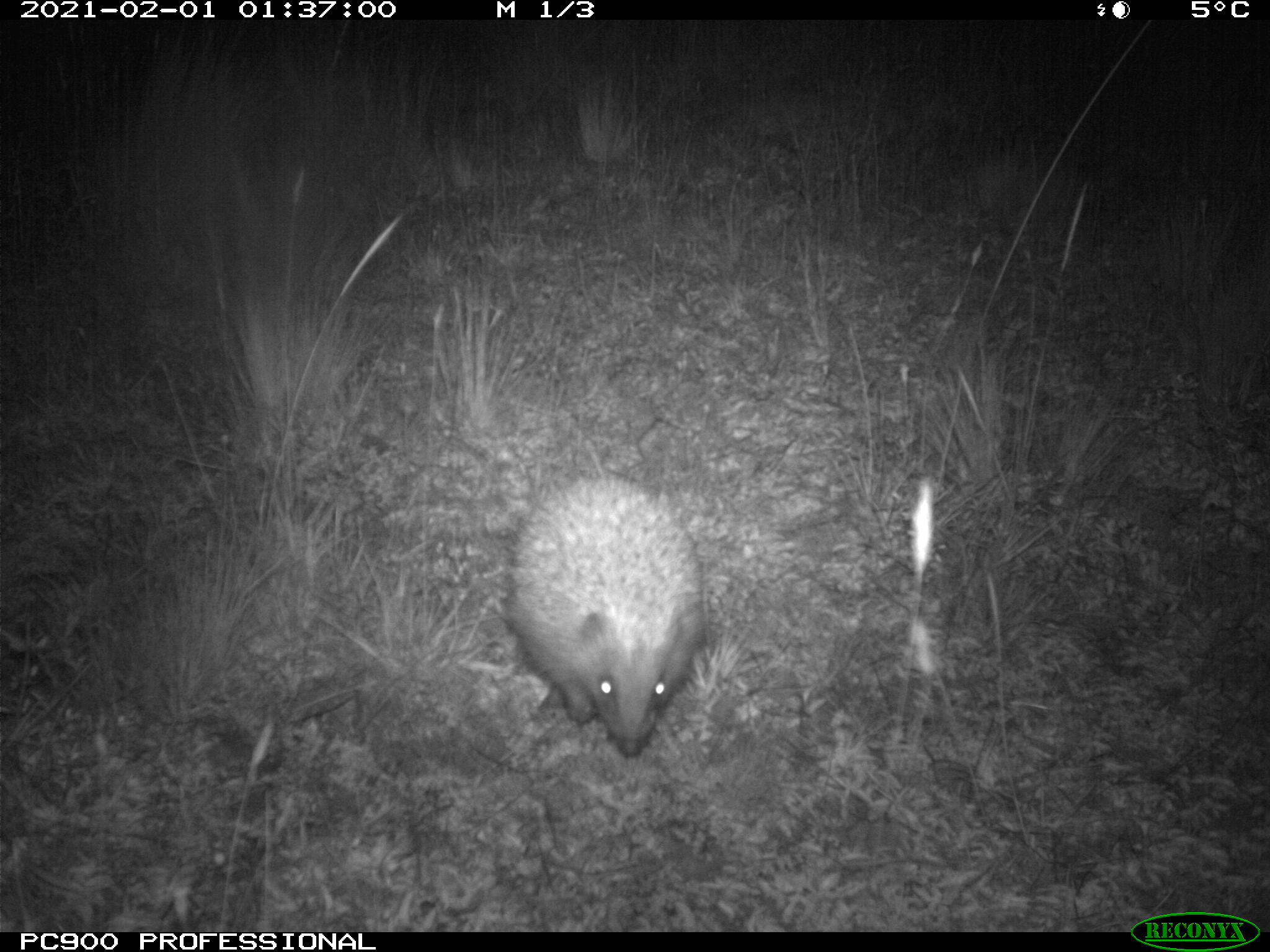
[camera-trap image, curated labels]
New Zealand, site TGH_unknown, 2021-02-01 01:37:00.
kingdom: Animalia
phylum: Chordata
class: Mammalia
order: Eulipotyphla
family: Erinaceidae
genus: Erinaceus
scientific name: Erinaceus europaeus europaeus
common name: european hedgehog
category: hedgehog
Hedgehog (european hedgehog) (Erinaceus europaeus europaeus).